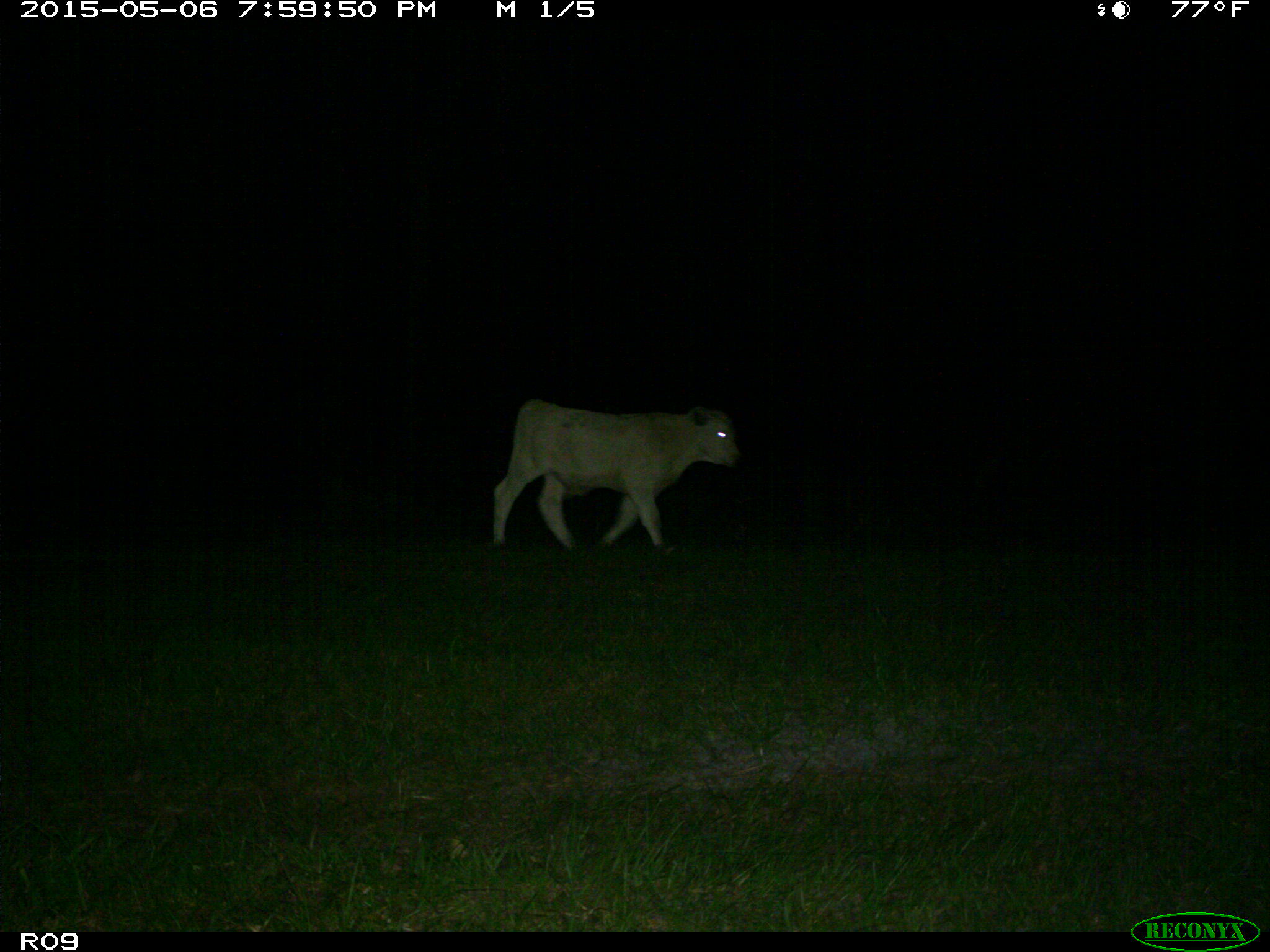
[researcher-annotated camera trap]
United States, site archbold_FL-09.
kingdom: Animalia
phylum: Chordata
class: Mammalia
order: Artiodactyla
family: Bovidae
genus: Bos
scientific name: Bos taurus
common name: domestic cow